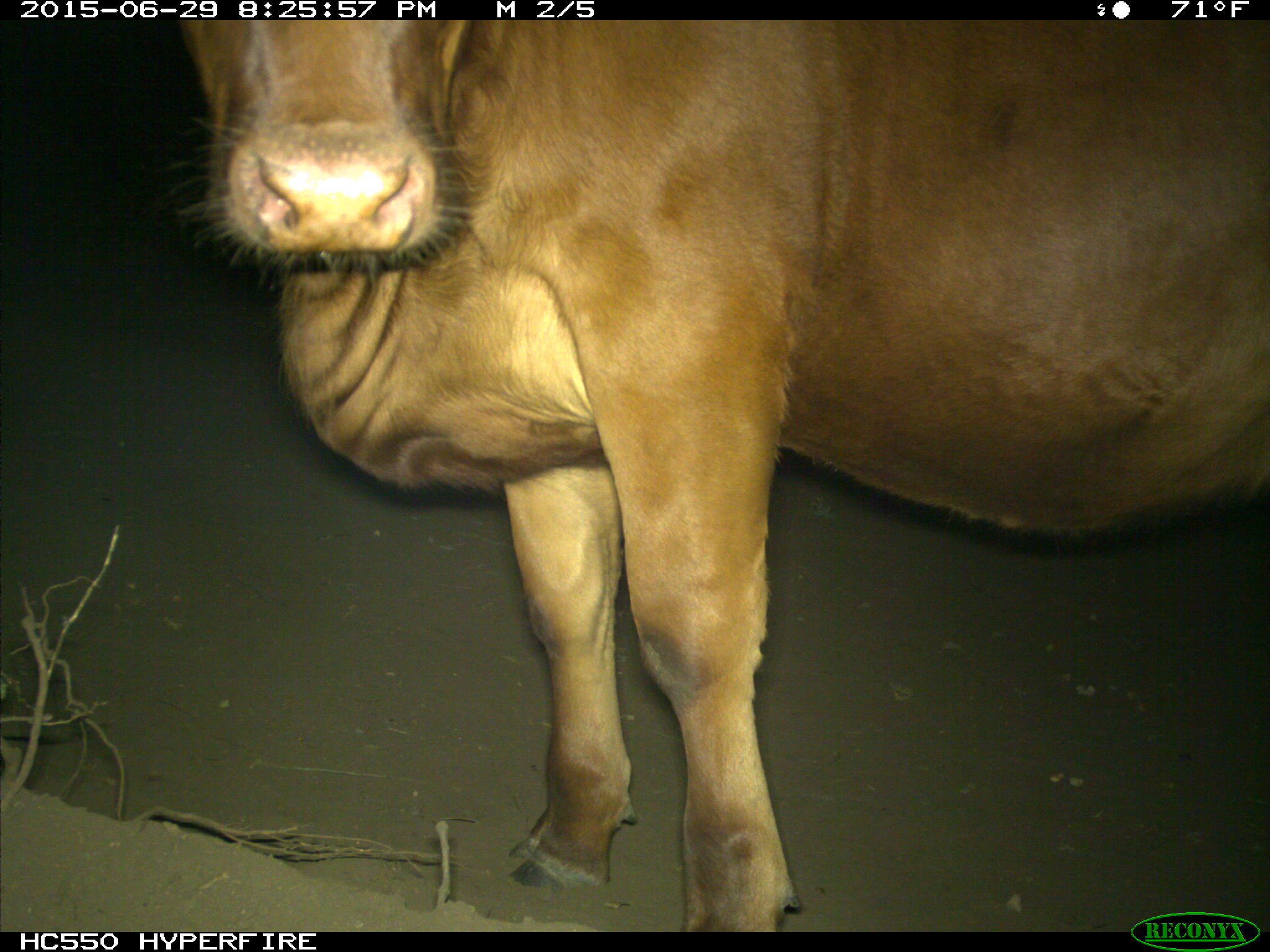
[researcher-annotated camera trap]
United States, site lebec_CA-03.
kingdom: Animalia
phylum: Chordata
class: Mammalia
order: Artiodactyla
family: Bovidae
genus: Bos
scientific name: Bos taurus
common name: domestic cow